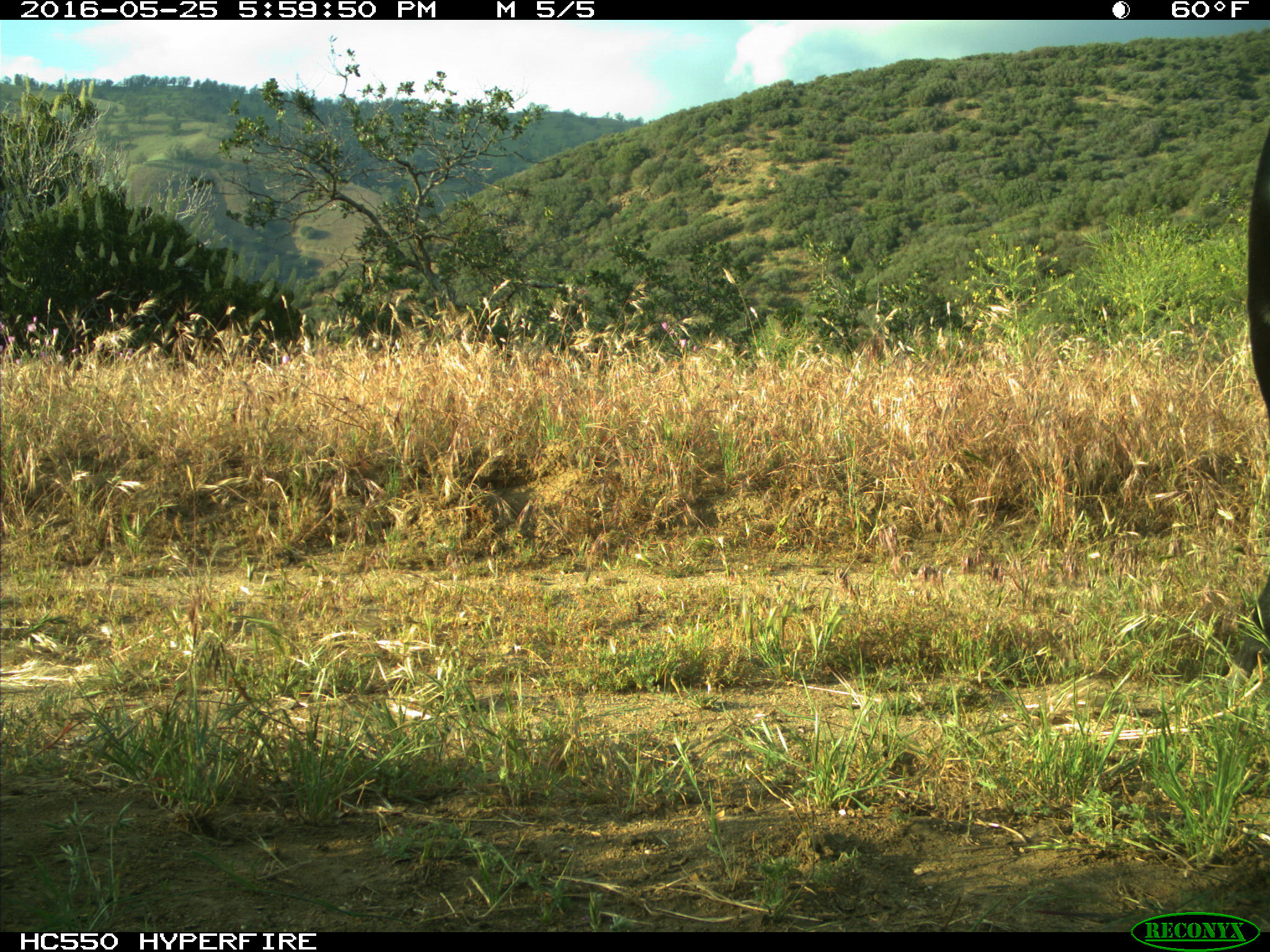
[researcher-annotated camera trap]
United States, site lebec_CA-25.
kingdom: Animalia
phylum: Chordata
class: Mammalia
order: Artiodactyla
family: Bovidae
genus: Bos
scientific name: Bos taurus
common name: domestic cow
Bos taurus (domestic cow).